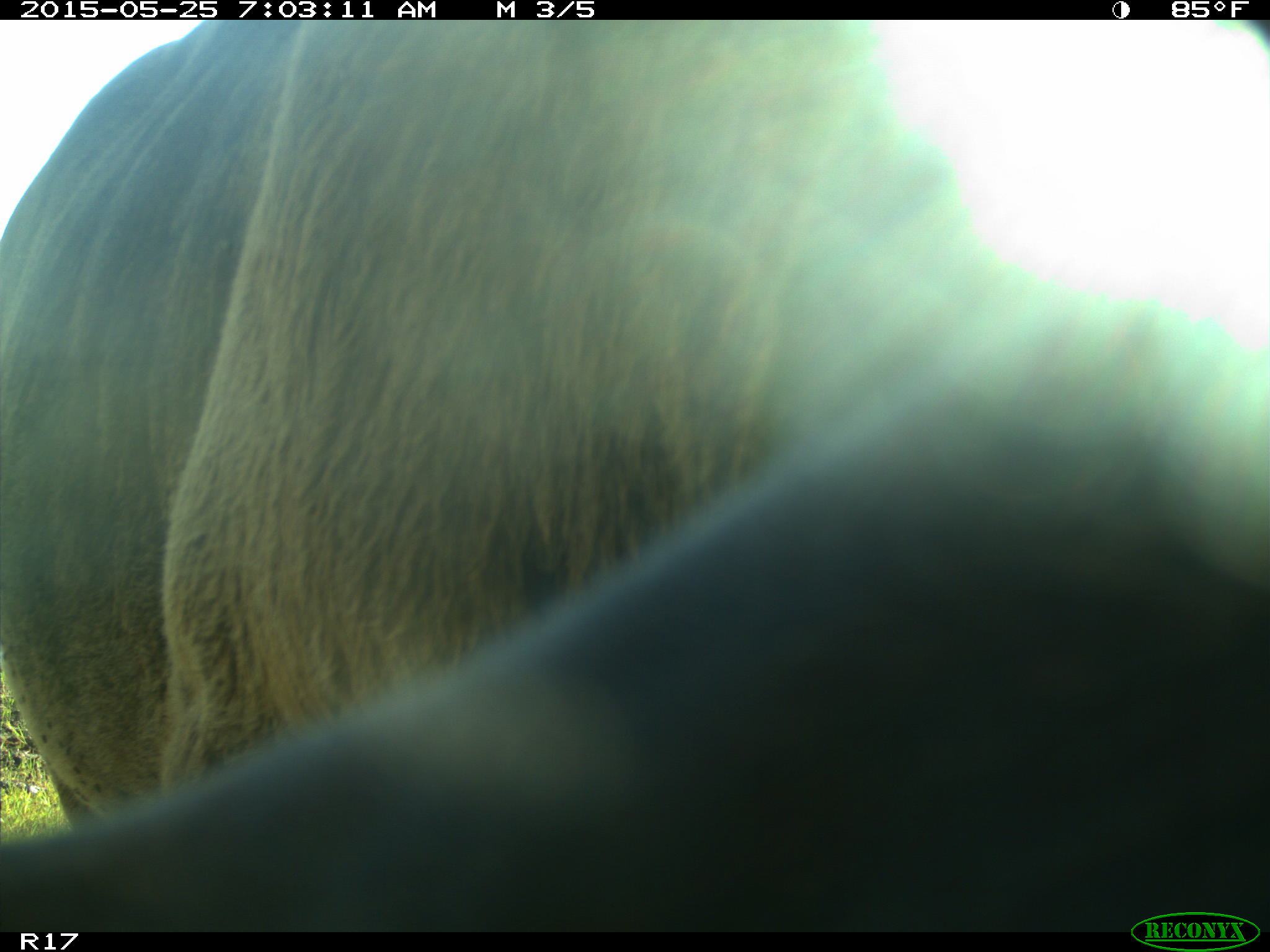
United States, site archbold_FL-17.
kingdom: Animalia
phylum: Chordata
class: Mammalia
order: Artiodactyla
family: Bovidae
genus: Bos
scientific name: Bos taurus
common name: domestic cow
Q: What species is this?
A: Bos taurus (domestic cow).